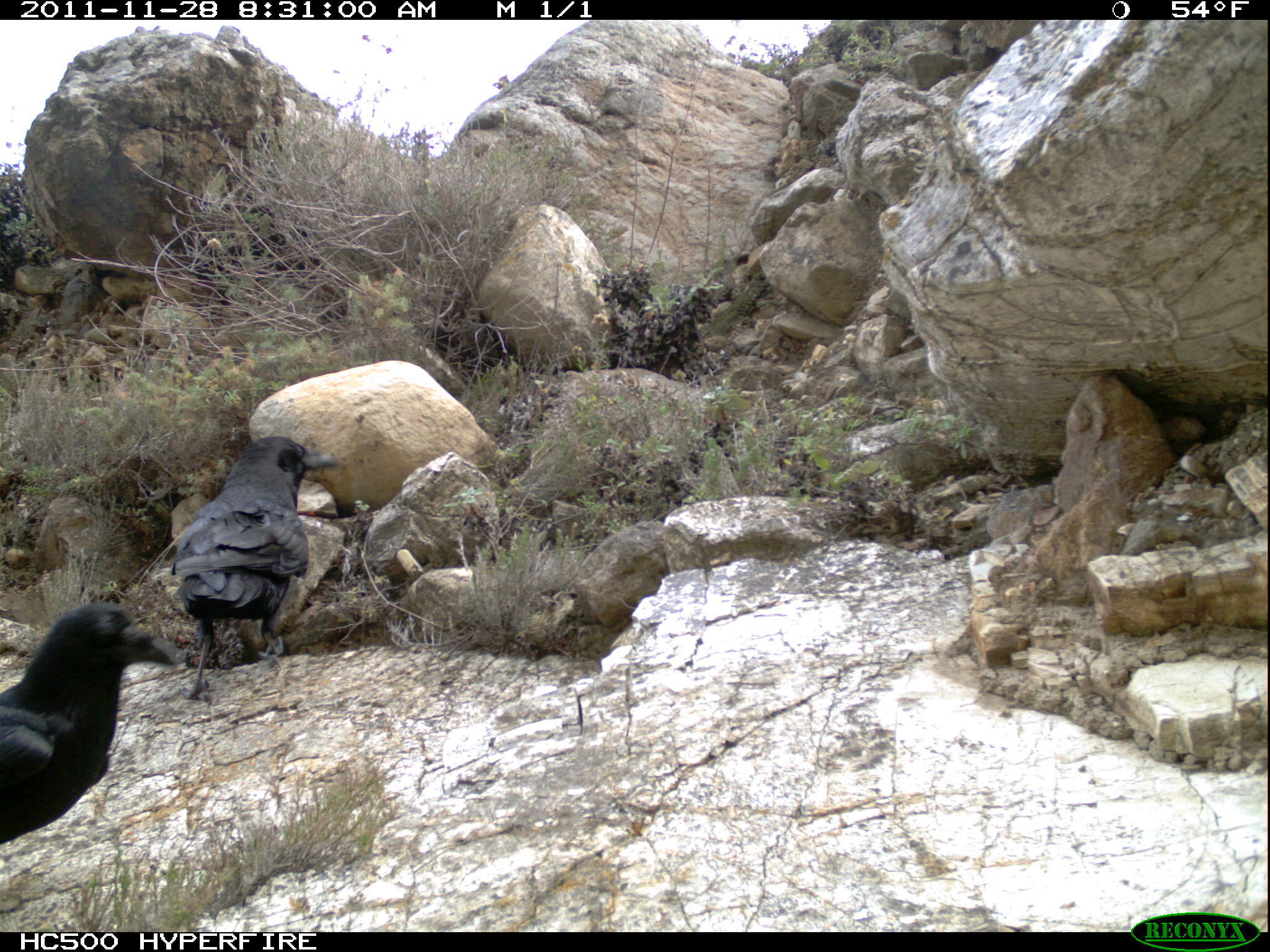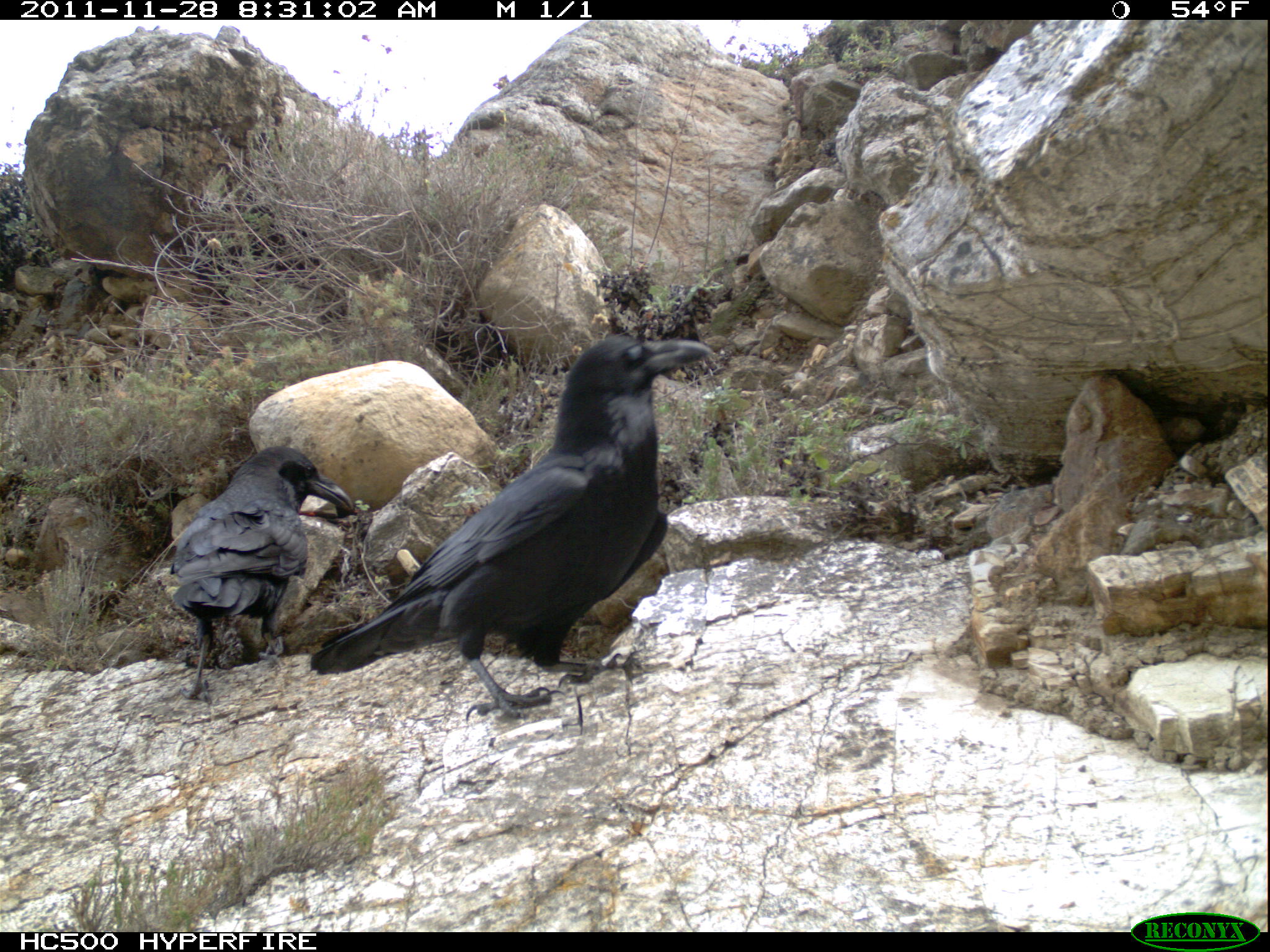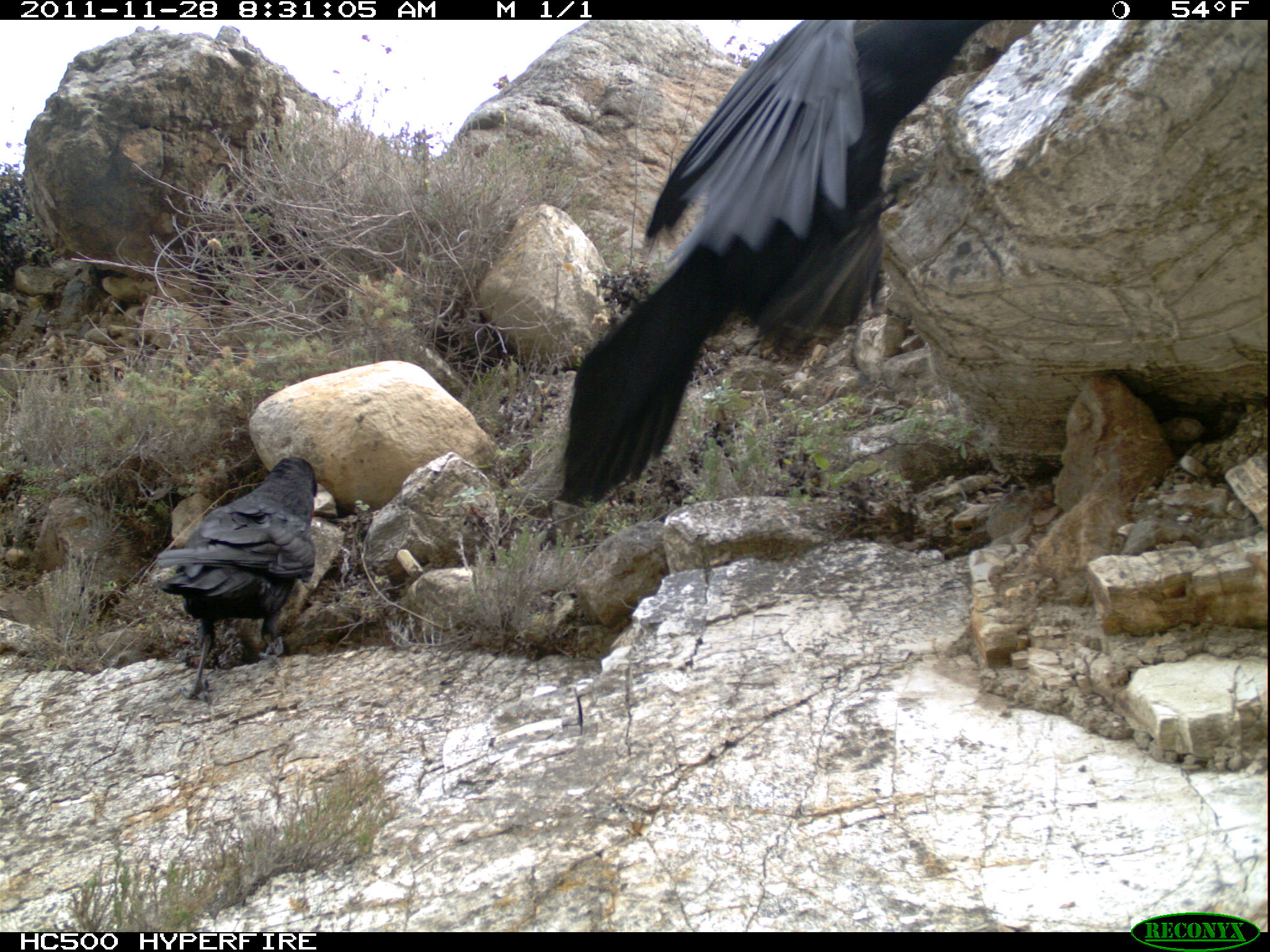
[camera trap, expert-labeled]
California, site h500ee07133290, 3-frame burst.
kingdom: Animalia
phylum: Chordata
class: Aves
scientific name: Aves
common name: bird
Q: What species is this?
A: Bird (Aves).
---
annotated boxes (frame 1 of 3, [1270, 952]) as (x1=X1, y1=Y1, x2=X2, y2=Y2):
bird: (x1=169, y1=435, x2=345, y2=705); (x1=0, y1=601, x2=176, y2=844)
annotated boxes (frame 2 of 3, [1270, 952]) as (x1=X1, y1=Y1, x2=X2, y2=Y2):
bird: (x1=310, y1=334, x2=713, y2=723); (x1=169, y1=446, x2=355, y2=708)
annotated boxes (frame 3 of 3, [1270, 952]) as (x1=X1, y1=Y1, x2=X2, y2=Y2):
bird: (x1=559, y1=19, x2=996, y2=504); (x1=156, y1=455, x2=318, y2=704)